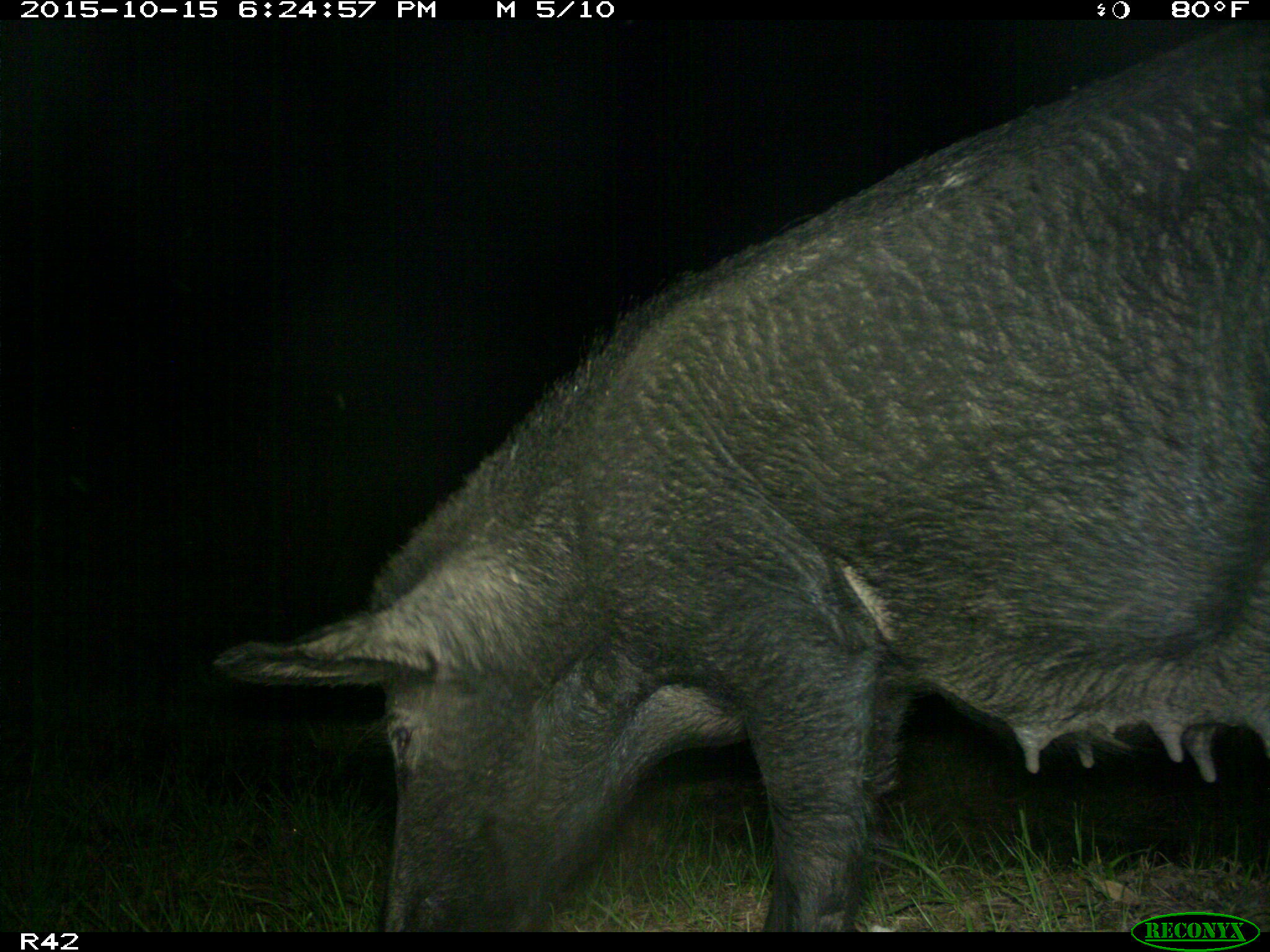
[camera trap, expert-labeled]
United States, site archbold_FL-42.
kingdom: Animalia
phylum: Chordata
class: Mammalia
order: Artiodactyla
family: Suidae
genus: Sus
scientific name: Sus scrofa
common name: wild boar